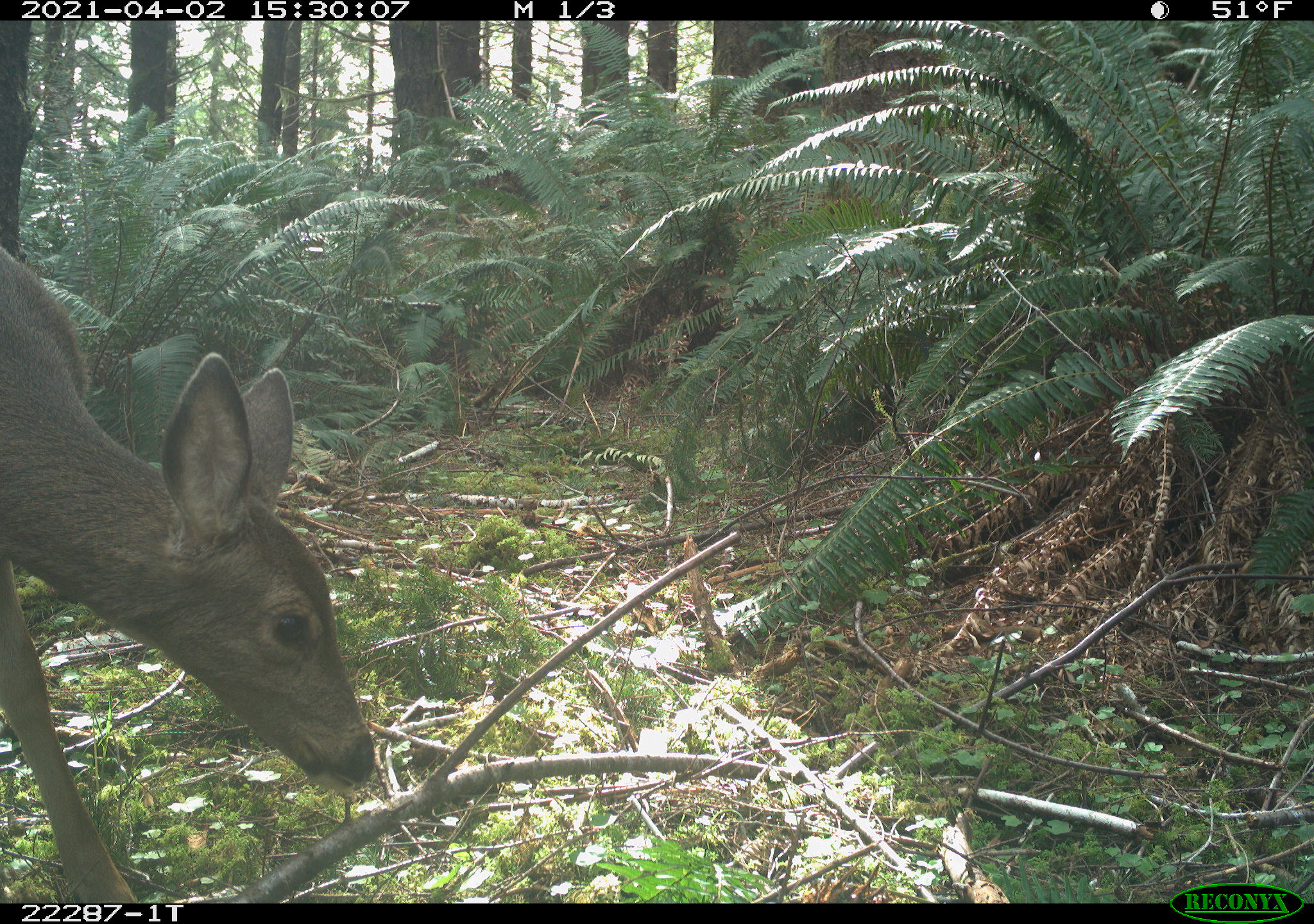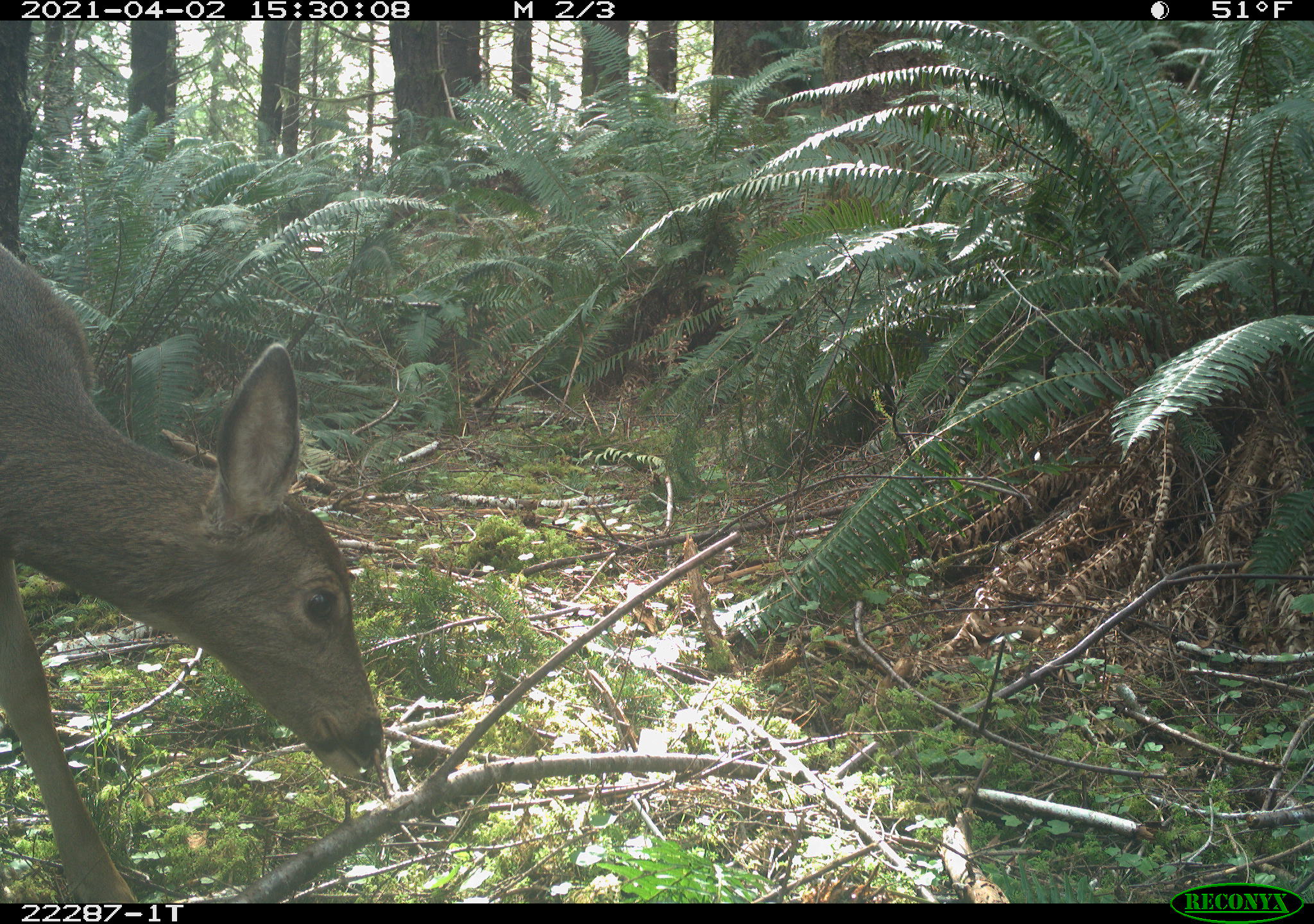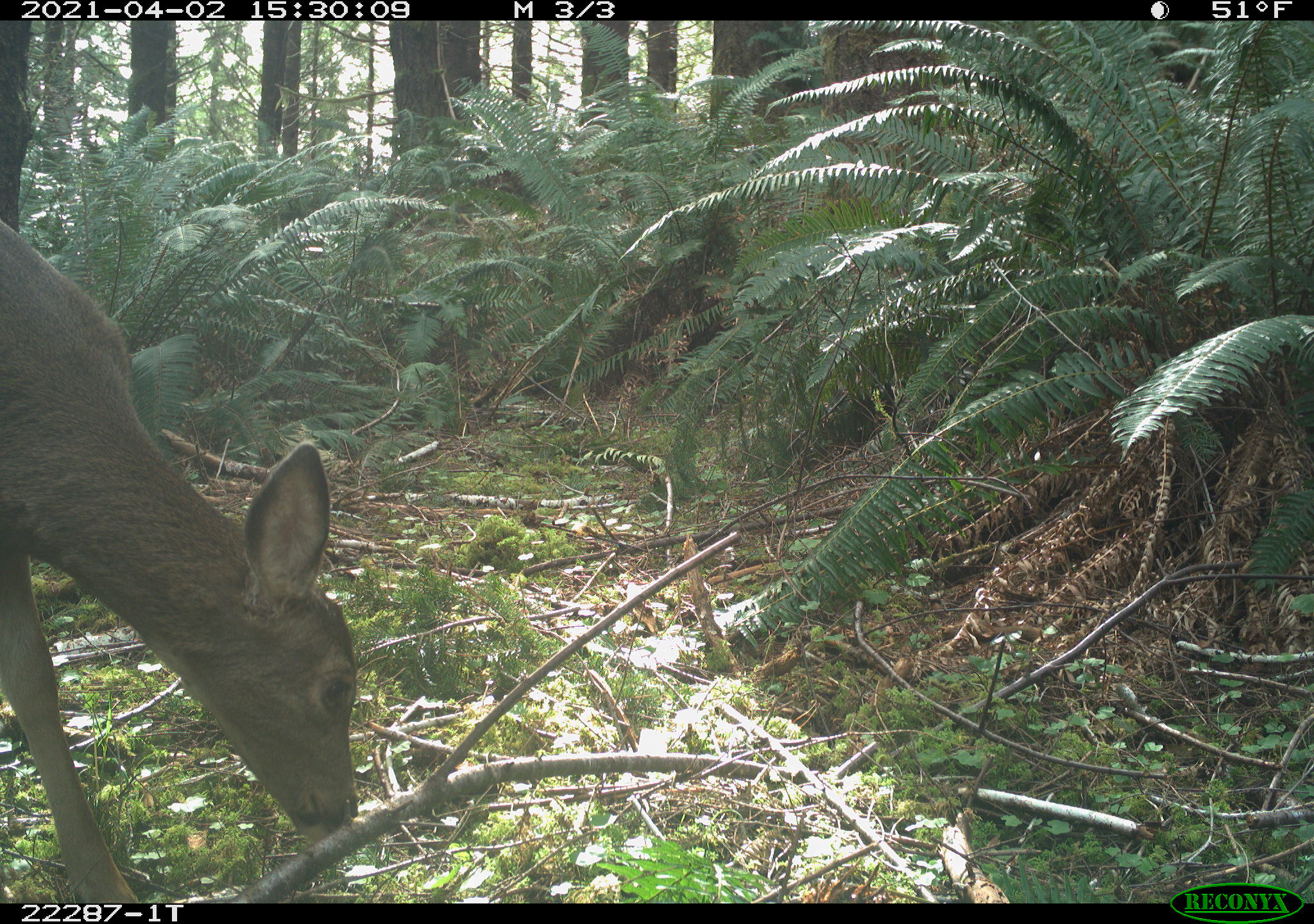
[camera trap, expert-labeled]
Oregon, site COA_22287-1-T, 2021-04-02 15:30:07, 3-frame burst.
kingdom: Animalia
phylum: Chordata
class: Mammalia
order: Artiodactyla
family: Cervidae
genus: Odocoileus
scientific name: Odocoileus hemionus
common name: black-tailed deer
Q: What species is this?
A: Black-tailed deer (Odocoileus hemionus).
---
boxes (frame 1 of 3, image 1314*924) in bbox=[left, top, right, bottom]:
black-tailed deer: bbox=[2, 245, 389, 900]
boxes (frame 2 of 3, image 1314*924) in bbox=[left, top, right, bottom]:
black-tailed deer: bbox=[0, 232, 389, 898]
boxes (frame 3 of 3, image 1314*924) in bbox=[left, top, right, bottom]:
black-tailed deer: bbox=[2, 215, 376, 899]